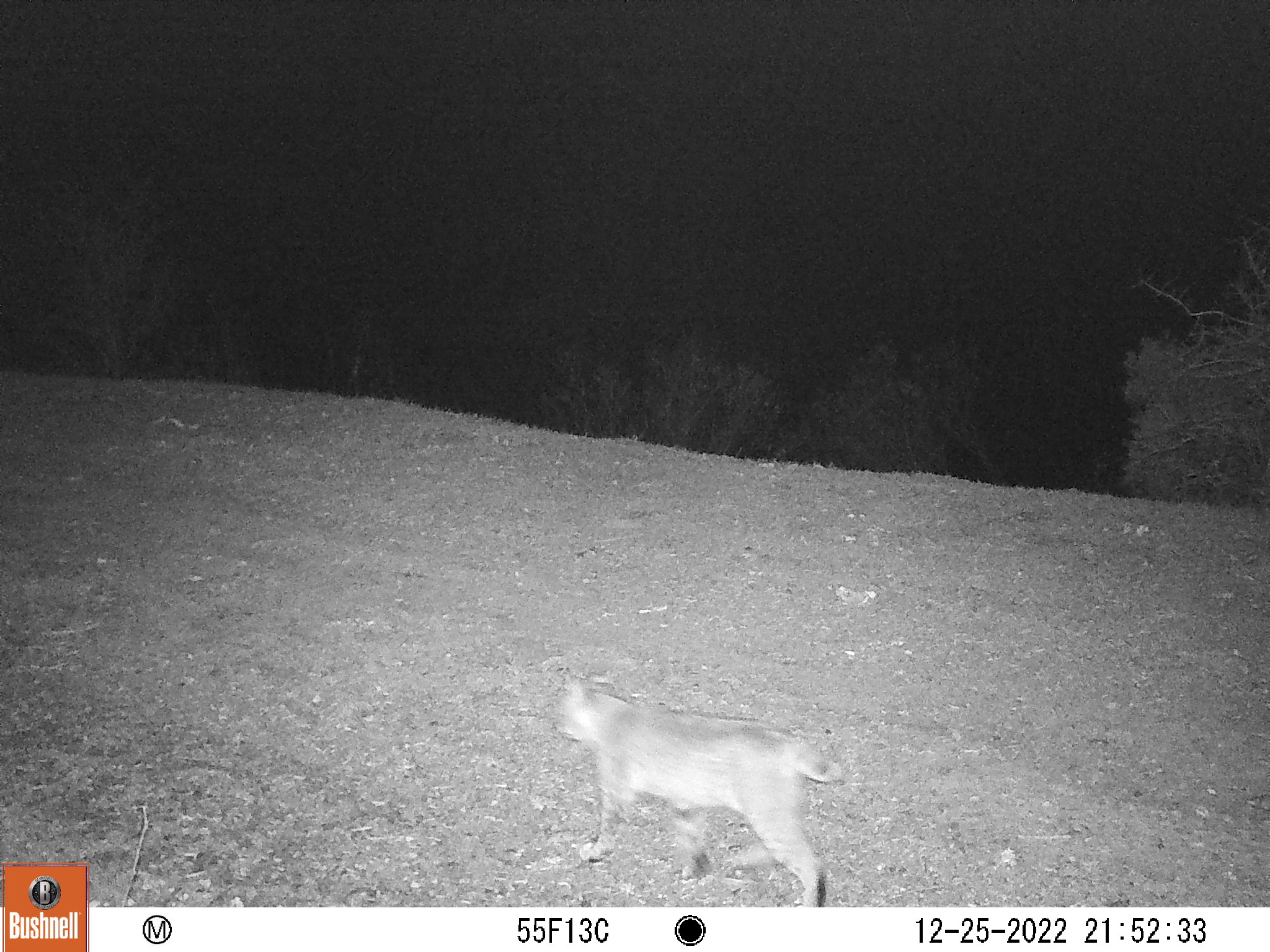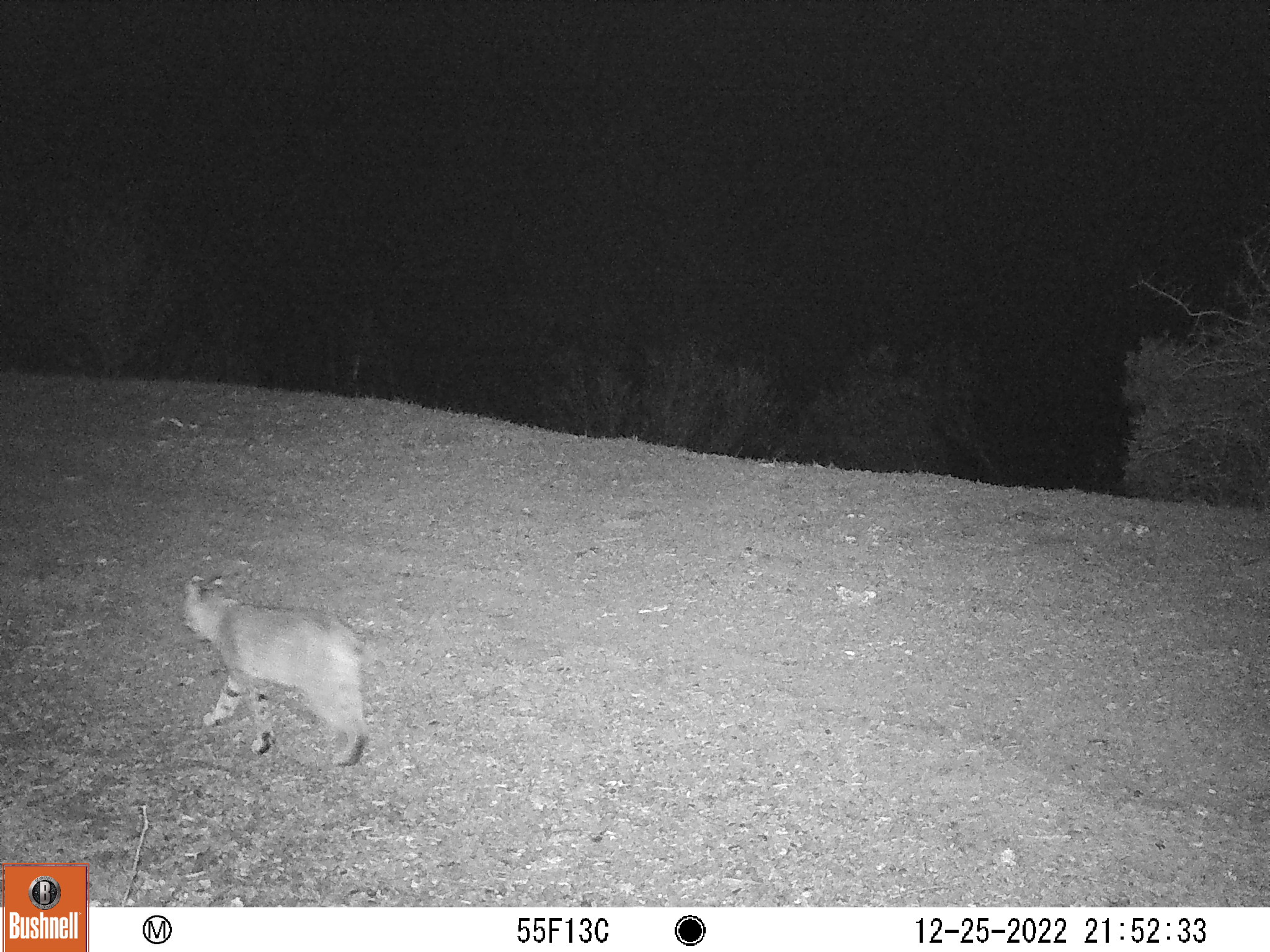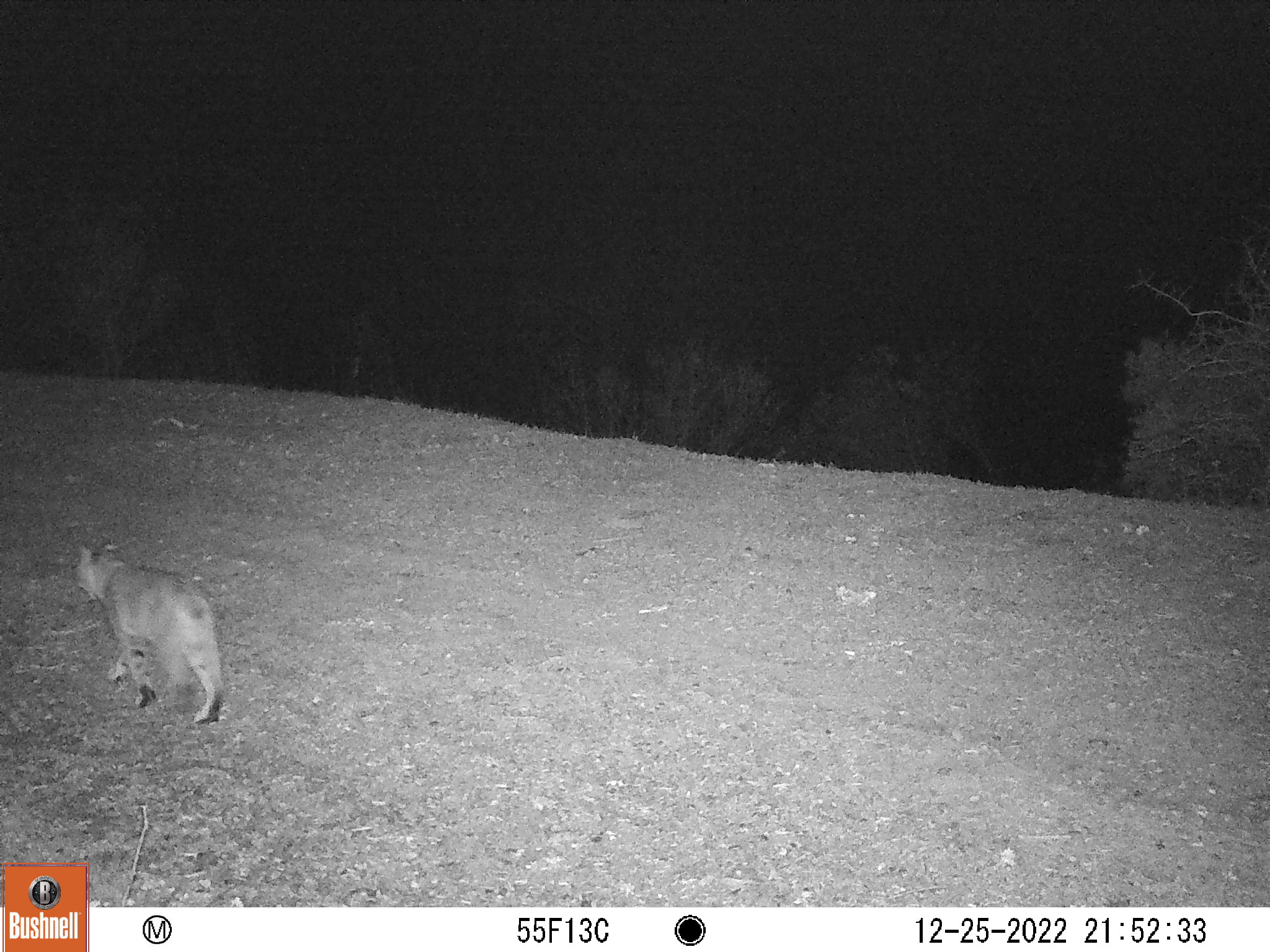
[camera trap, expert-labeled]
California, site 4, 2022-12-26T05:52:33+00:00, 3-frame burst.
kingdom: Animalia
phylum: Chordata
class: Mammalia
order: Carnivora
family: Felidae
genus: Lynx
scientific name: Lynx rufus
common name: bobcat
Bobcat (Lynx rufus).